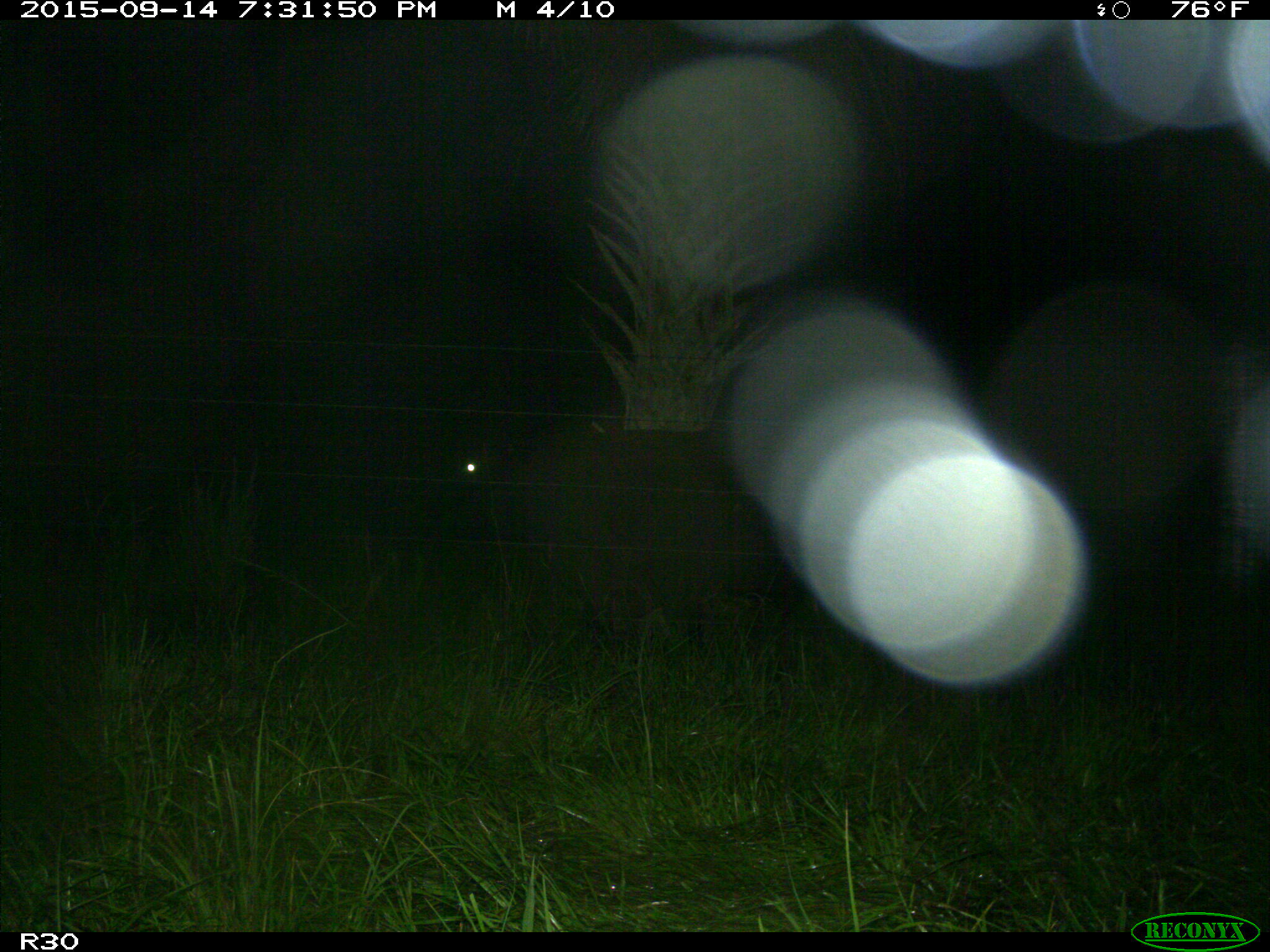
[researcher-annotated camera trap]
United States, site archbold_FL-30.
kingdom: Animalia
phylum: Chordata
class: Mammalia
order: Artiodactyla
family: Bovidae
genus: Bos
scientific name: Bos taurus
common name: domestic cow